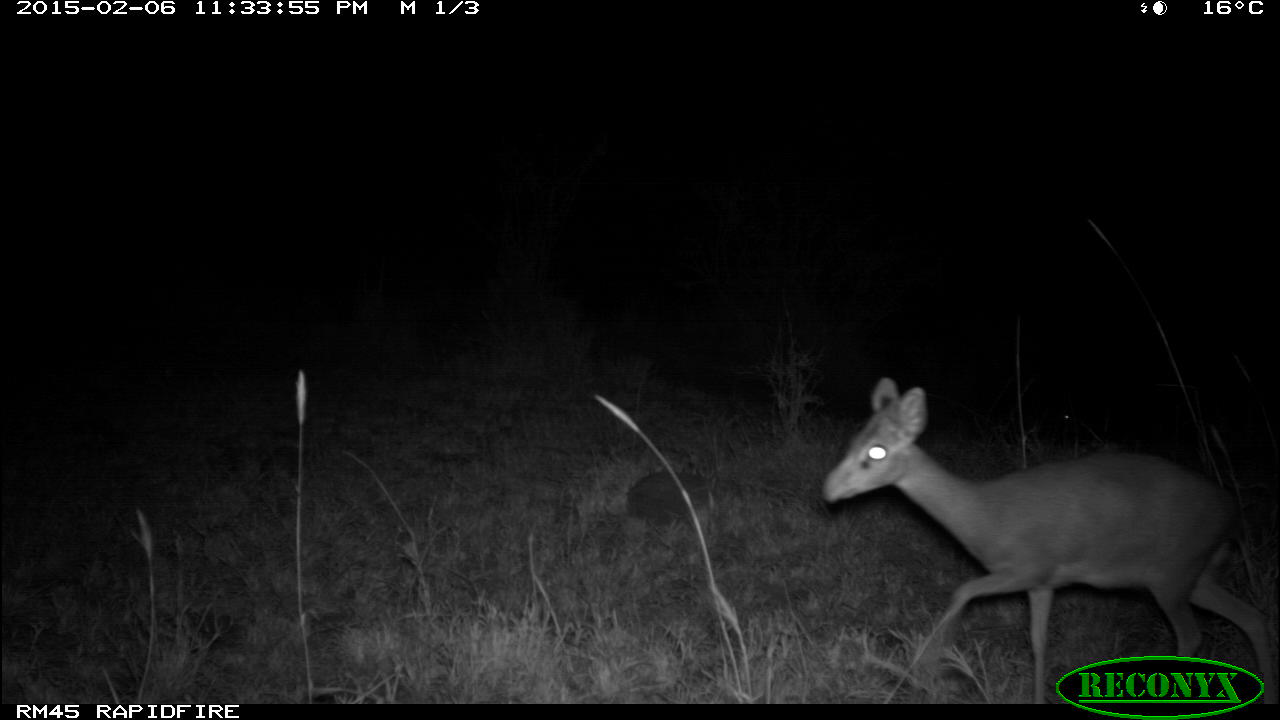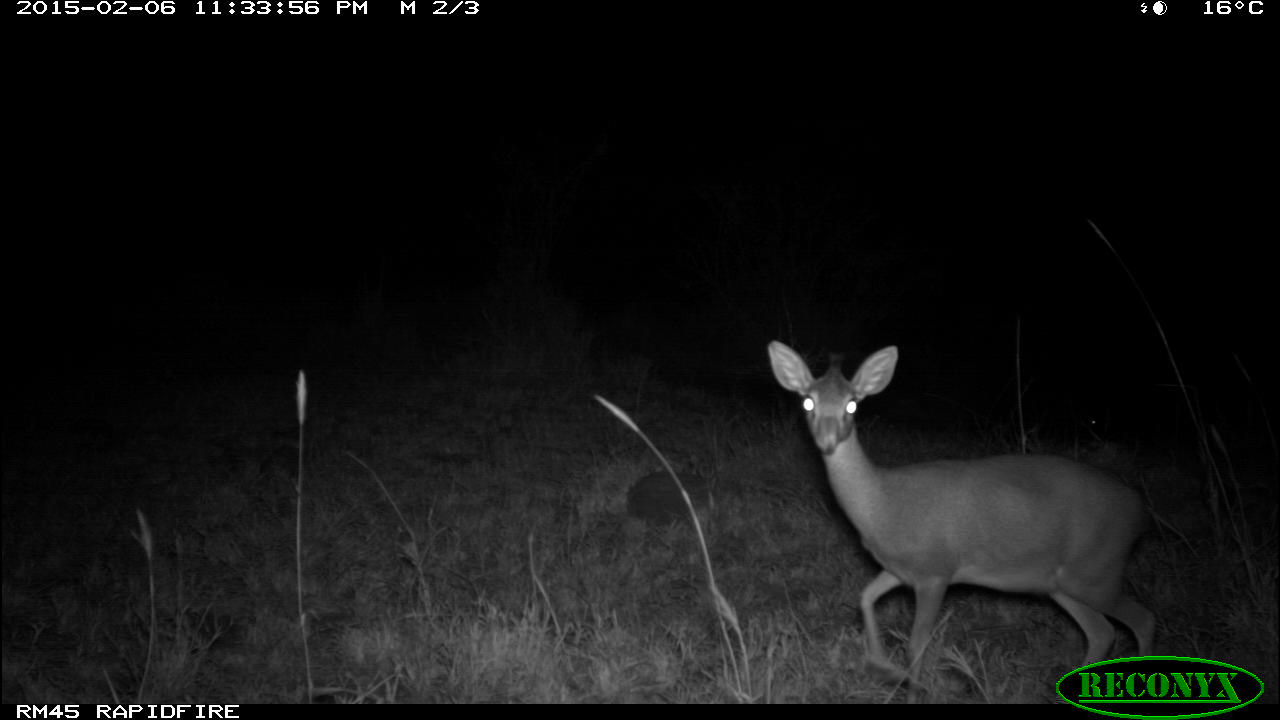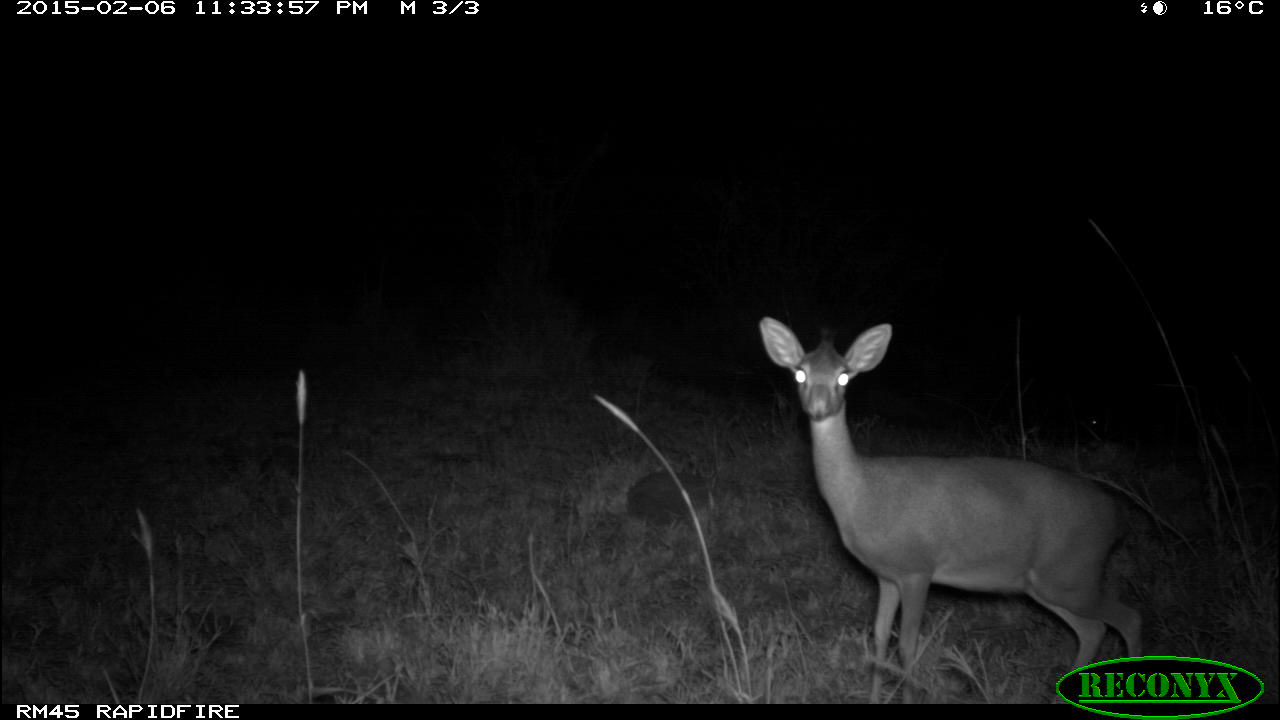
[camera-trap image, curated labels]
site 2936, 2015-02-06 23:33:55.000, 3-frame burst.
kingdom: Animalia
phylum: Chordata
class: Mammalia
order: Artiodactyla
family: Bovidae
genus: Madoqua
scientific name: Madoqua guentheri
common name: günther's dik-dik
Madoqua guentheri (günther's dik-dik), count 1.